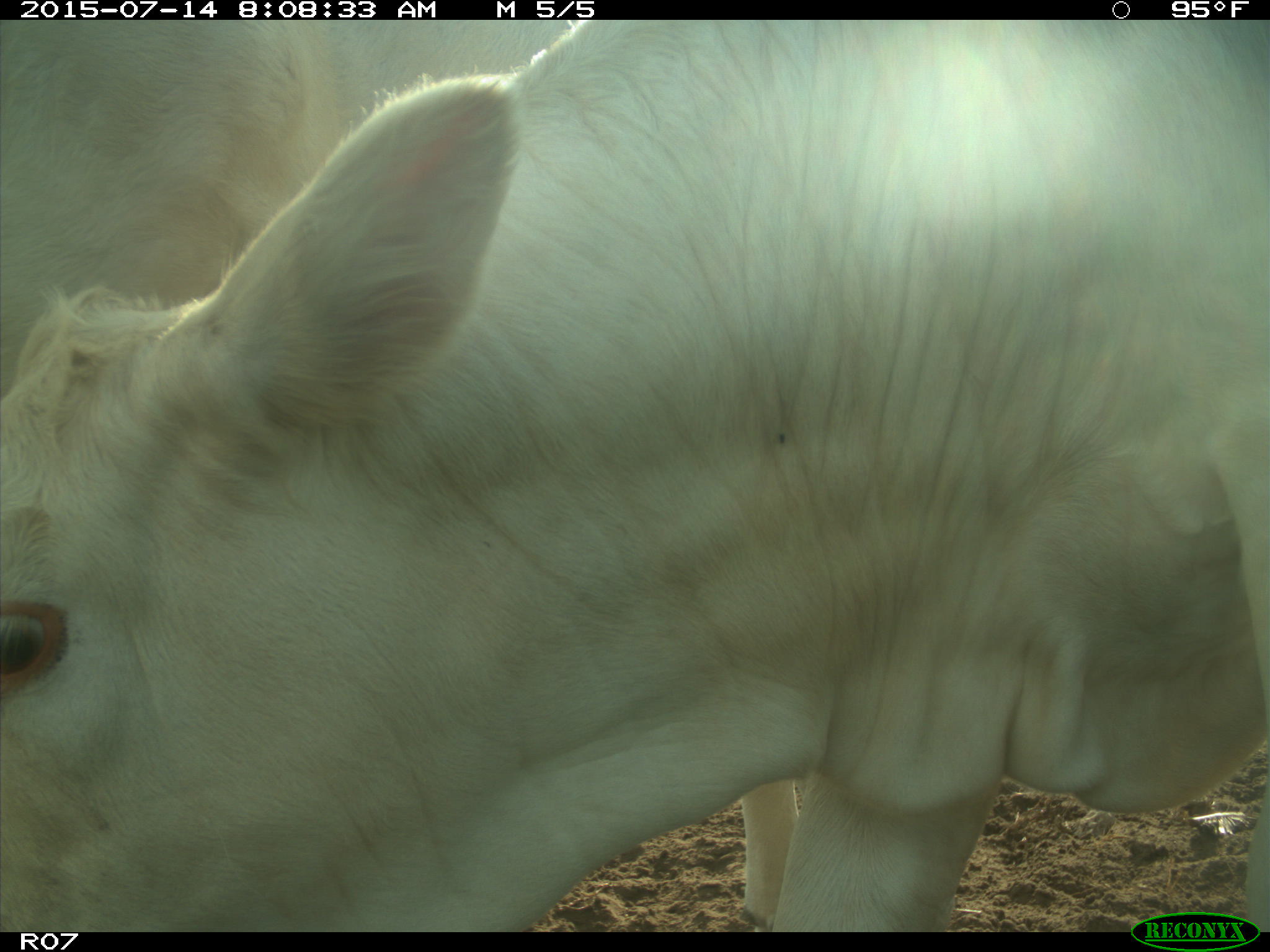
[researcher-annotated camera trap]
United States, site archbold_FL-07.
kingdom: Animalia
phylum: Chordata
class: Mammalia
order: Artiodactyla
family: Bovidae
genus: Bos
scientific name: Bos taurus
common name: domestic cow